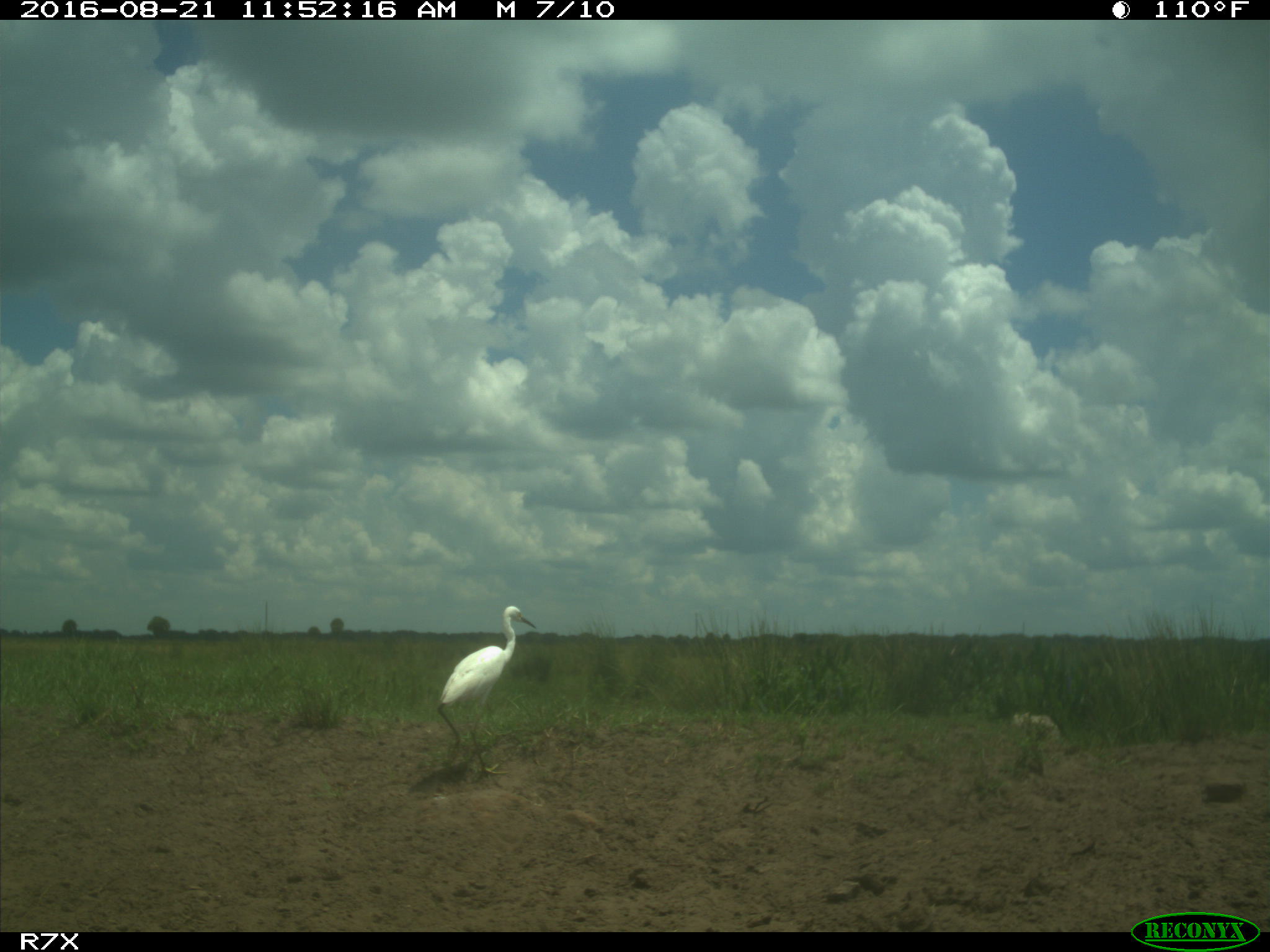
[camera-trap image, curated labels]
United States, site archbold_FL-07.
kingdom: Animalia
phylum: Chordata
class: Aves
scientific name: Aves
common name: birds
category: unidentified bird